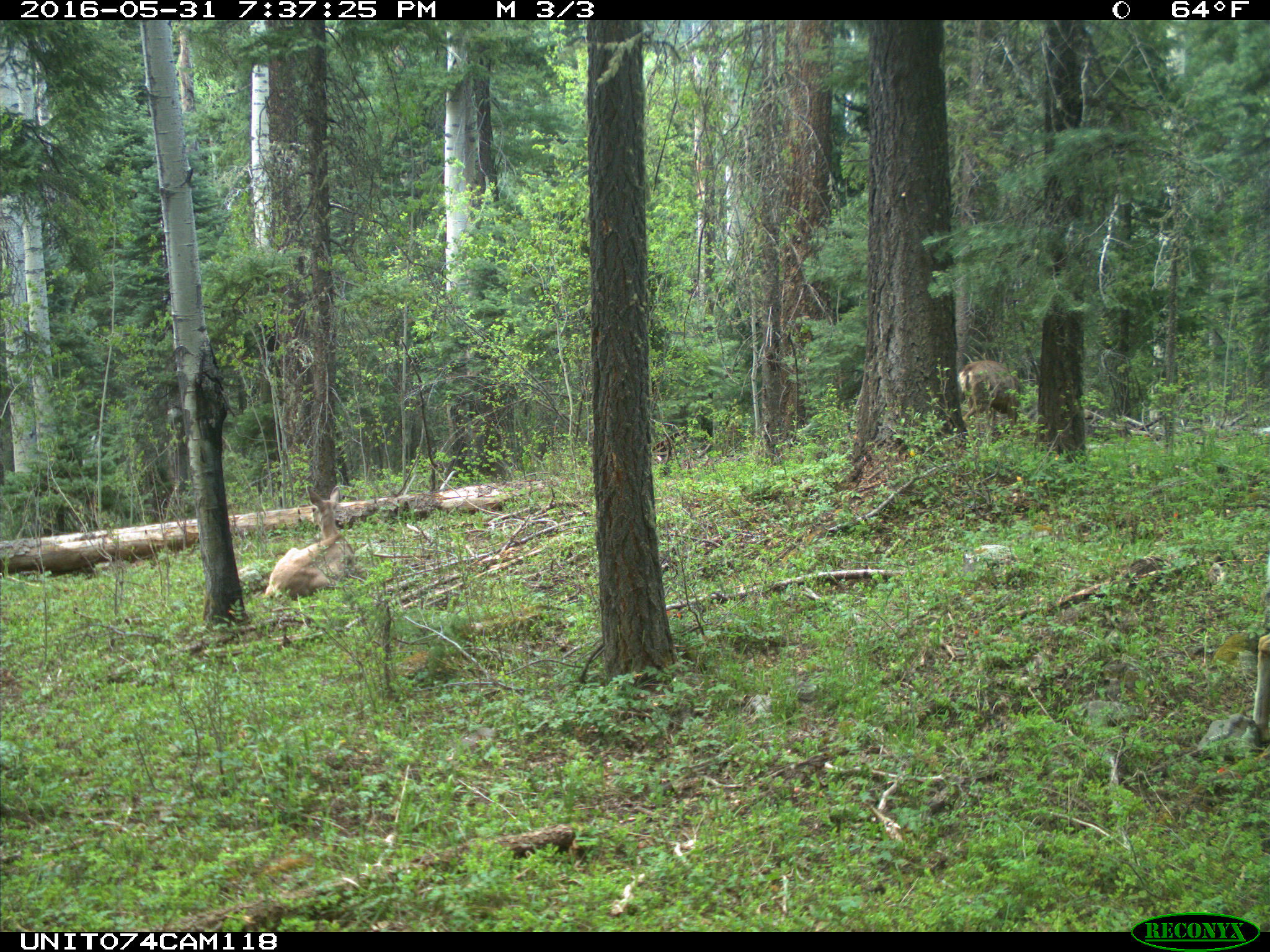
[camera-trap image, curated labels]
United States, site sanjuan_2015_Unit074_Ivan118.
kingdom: Animalia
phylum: Chordata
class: Mammalia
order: Artiodactyla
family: Cervidae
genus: Odocoileus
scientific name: Odocoileus hemionus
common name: mule deer